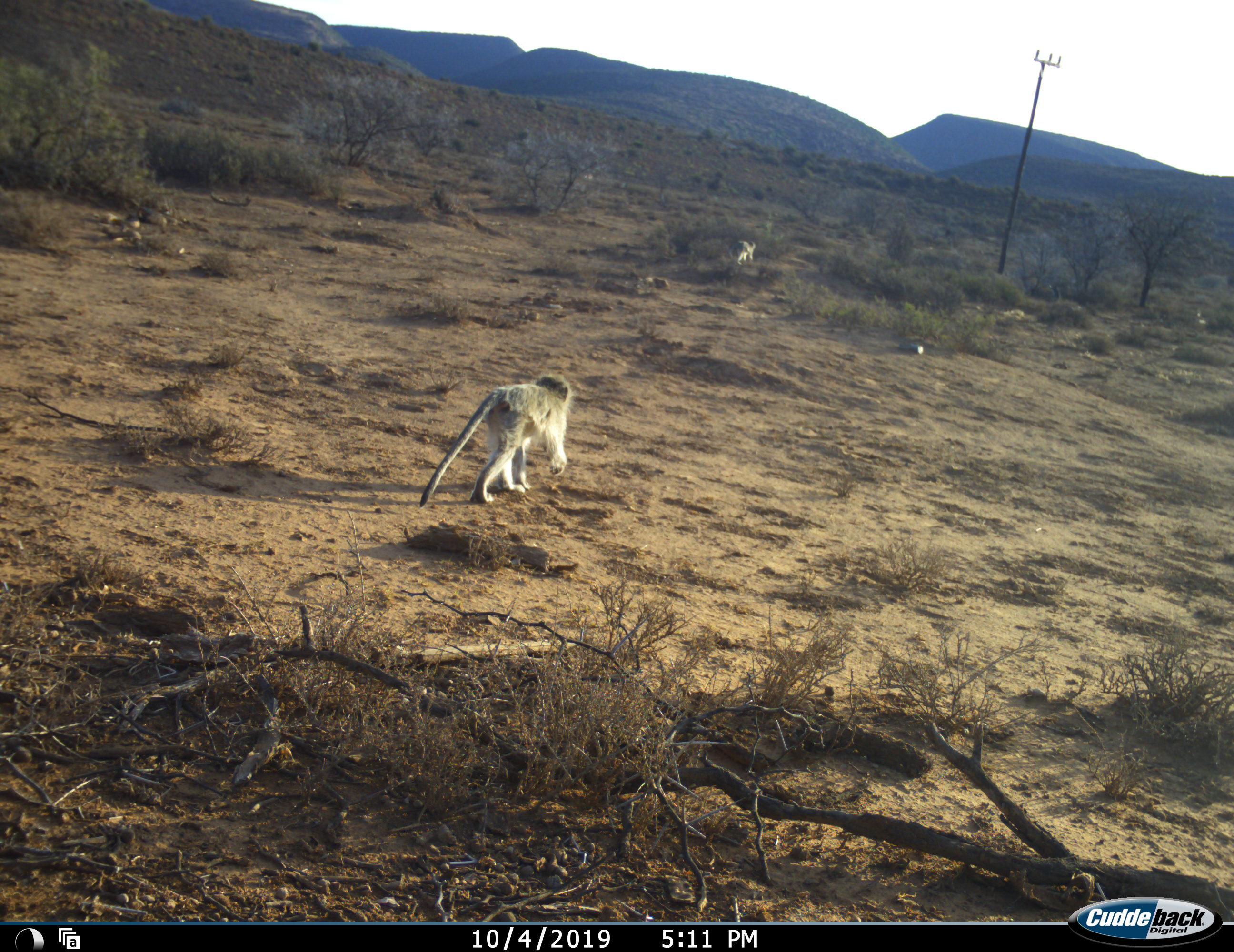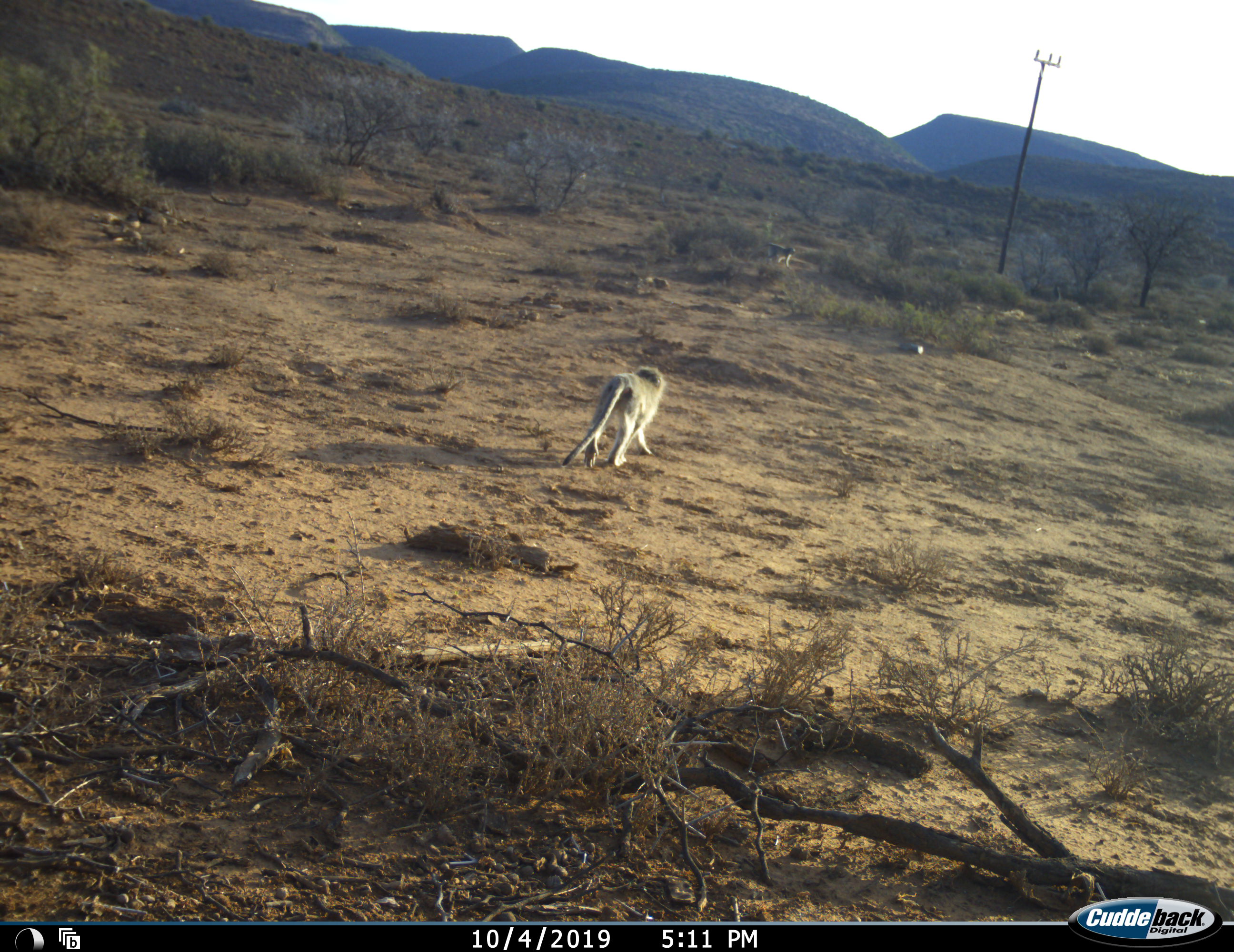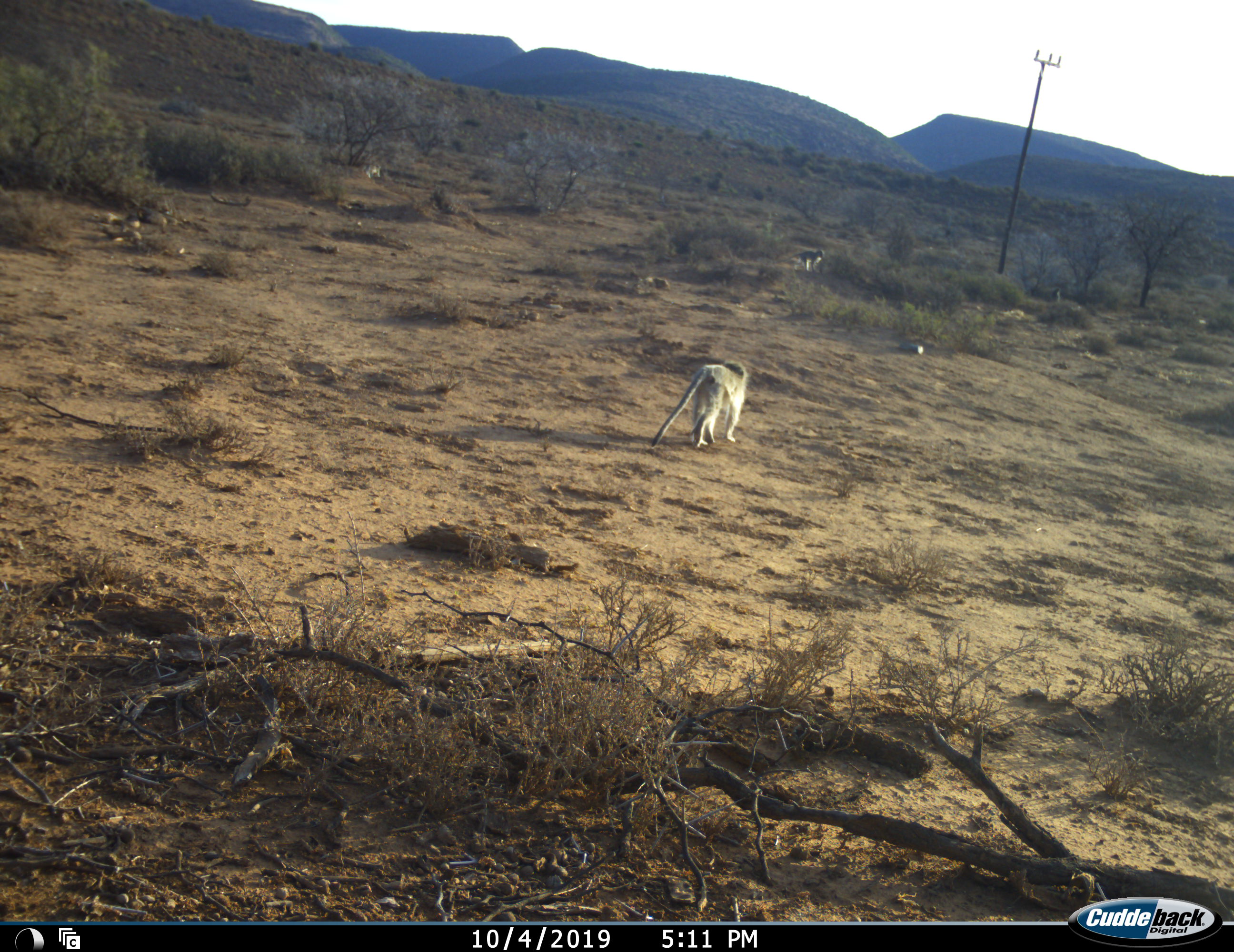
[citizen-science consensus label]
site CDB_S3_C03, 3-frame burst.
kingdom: Animalia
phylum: Chordata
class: Mammalia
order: Primates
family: Cercopithecidae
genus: Chlorocebus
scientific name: Chlorocebus pygerythrus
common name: vervet monkey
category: monkeyvervet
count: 3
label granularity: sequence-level